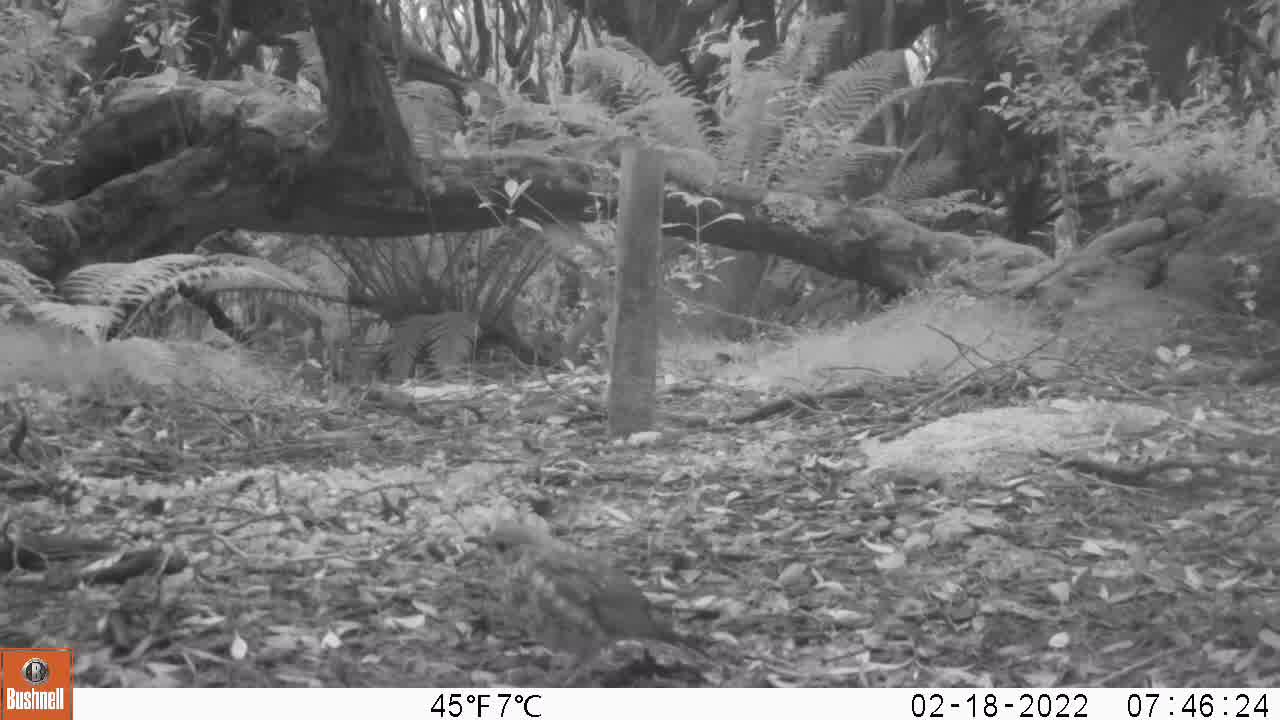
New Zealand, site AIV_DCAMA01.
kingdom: Animalia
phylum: Chordata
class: Aves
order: Passeriformes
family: Turdidae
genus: Turdus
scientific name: Turdus philomelos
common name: song thrush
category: thrush